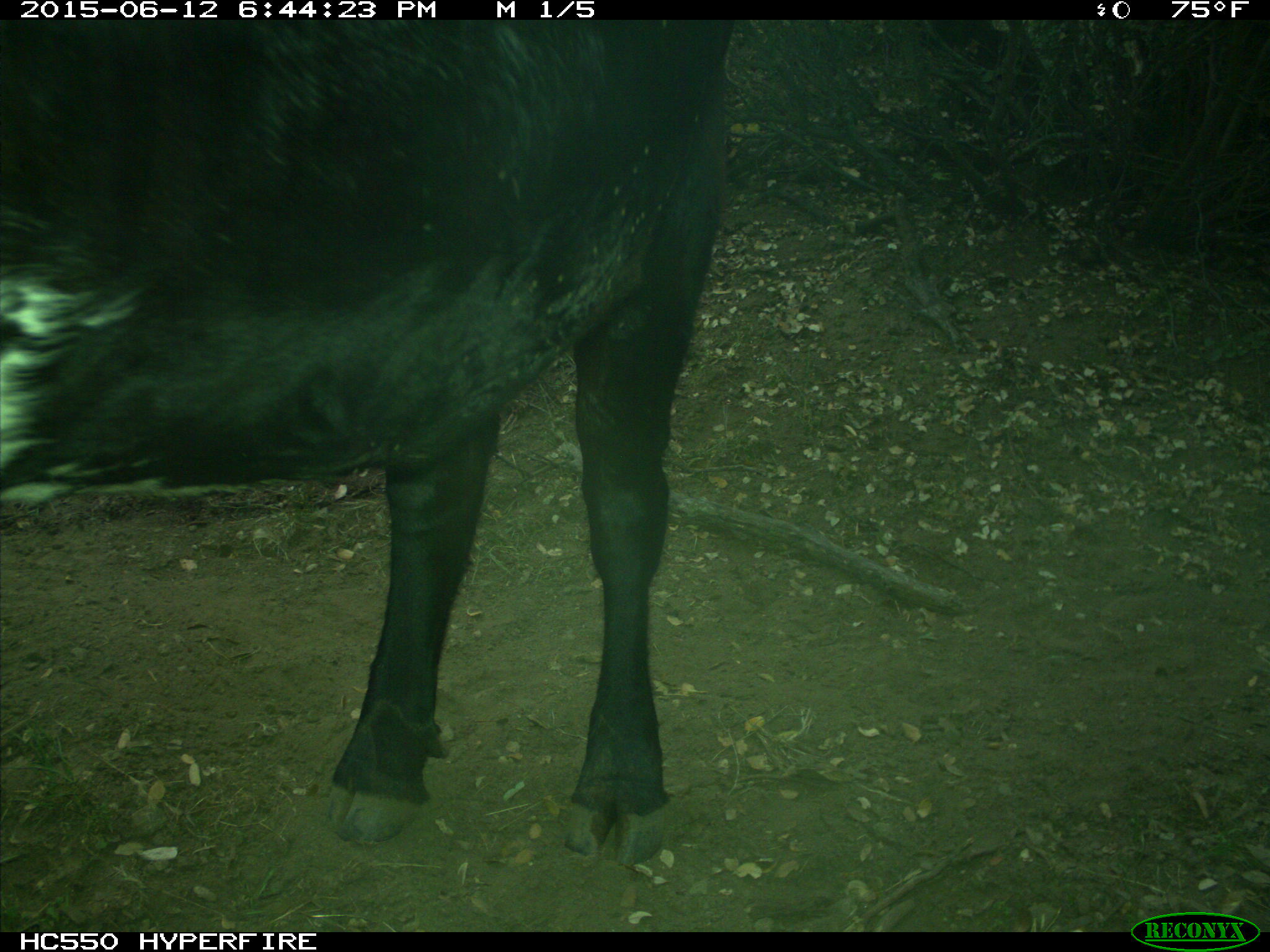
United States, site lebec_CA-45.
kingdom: Animalia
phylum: Chordata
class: Mammalia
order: Artiodactyla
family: Bovidae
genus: Bos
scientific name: Bos taurus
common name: domestic cow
Bos taurus (domestic cow).